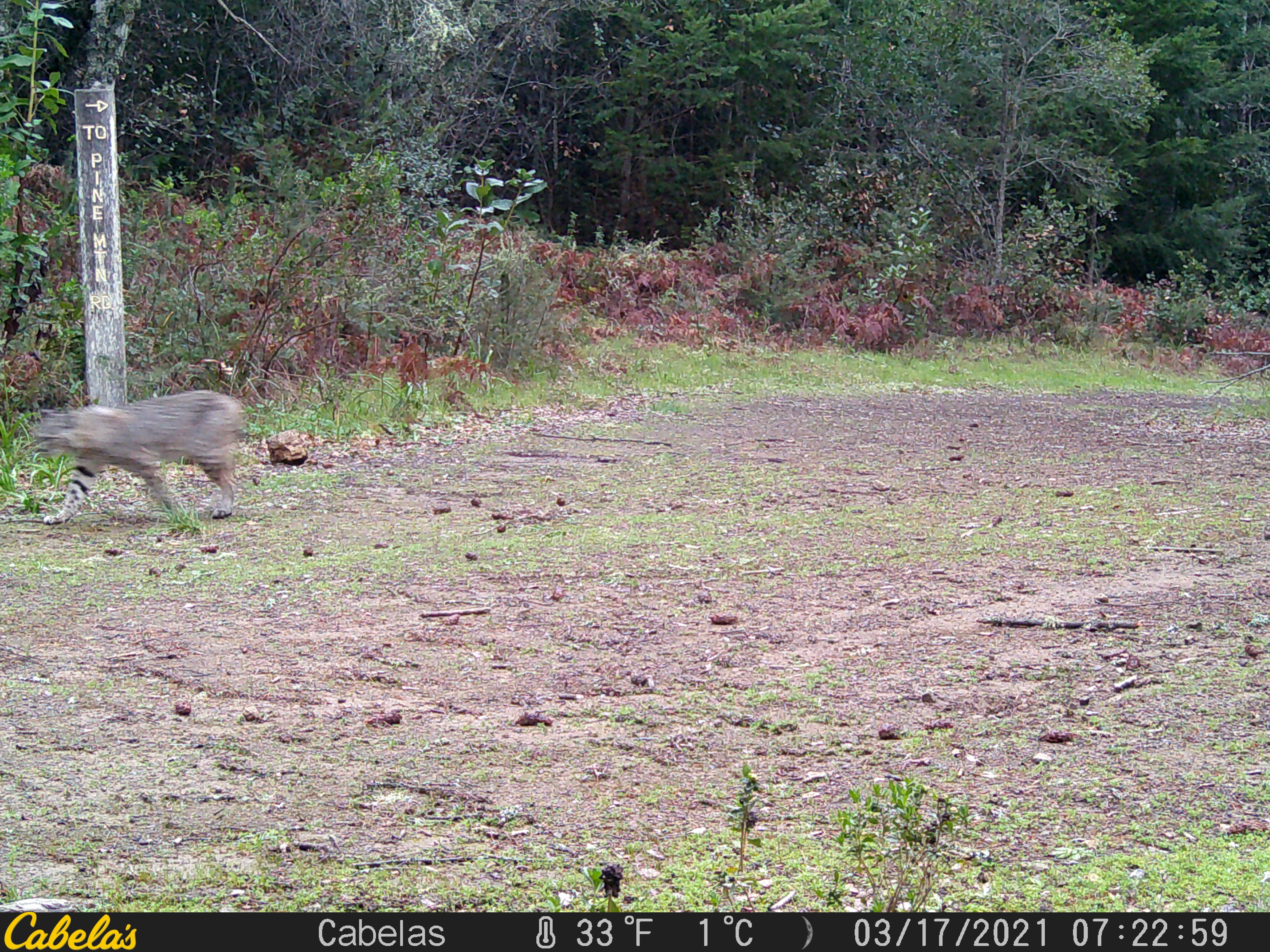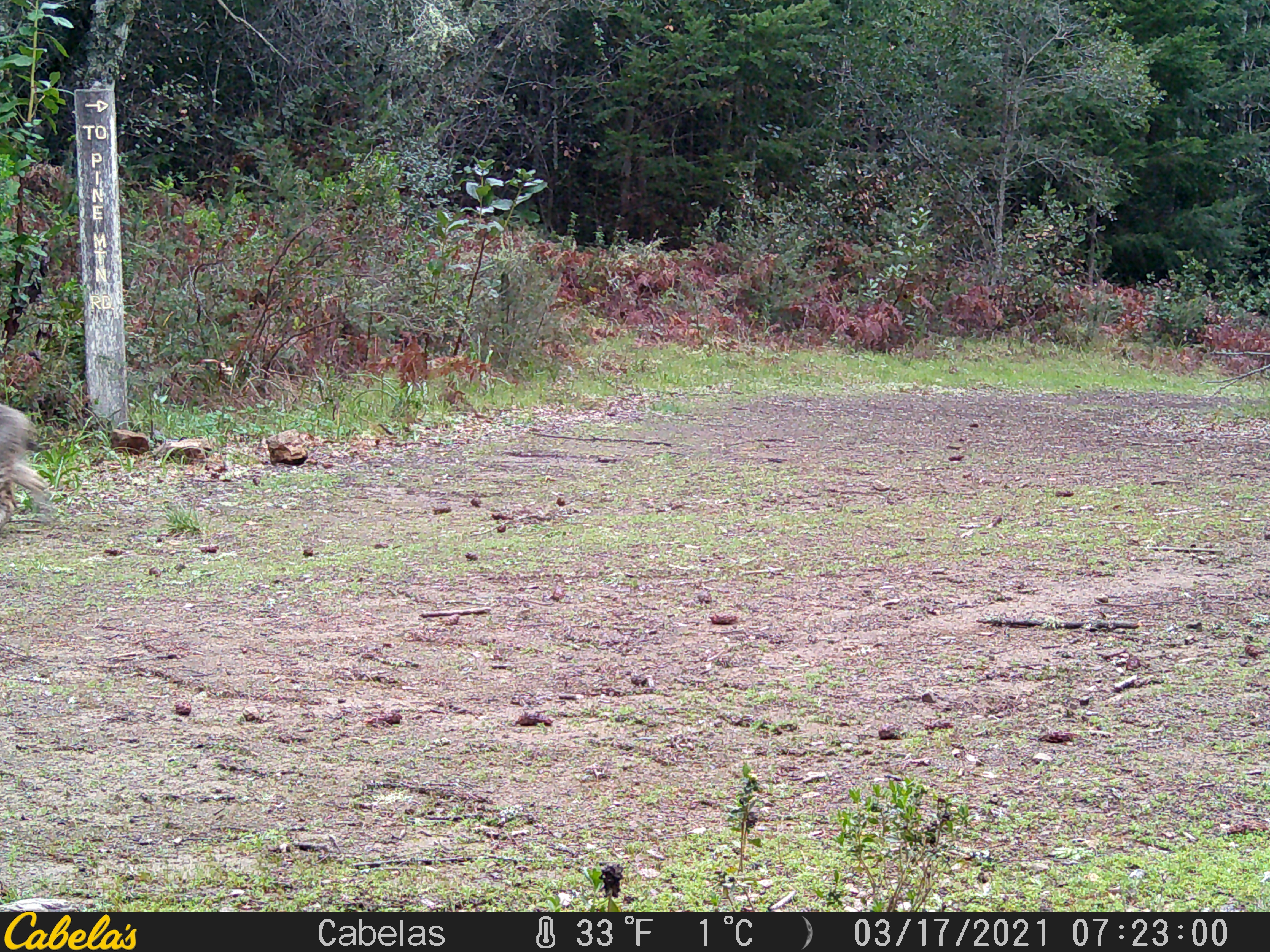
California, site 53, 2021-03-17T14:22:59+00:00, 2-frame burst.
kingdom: Animalia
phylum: Chordata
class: Mammalia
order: Carnivora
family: Felidae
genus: Lynx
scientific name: Lynx rufus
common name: bobcat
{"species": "bobcat (Lynx rufus)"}